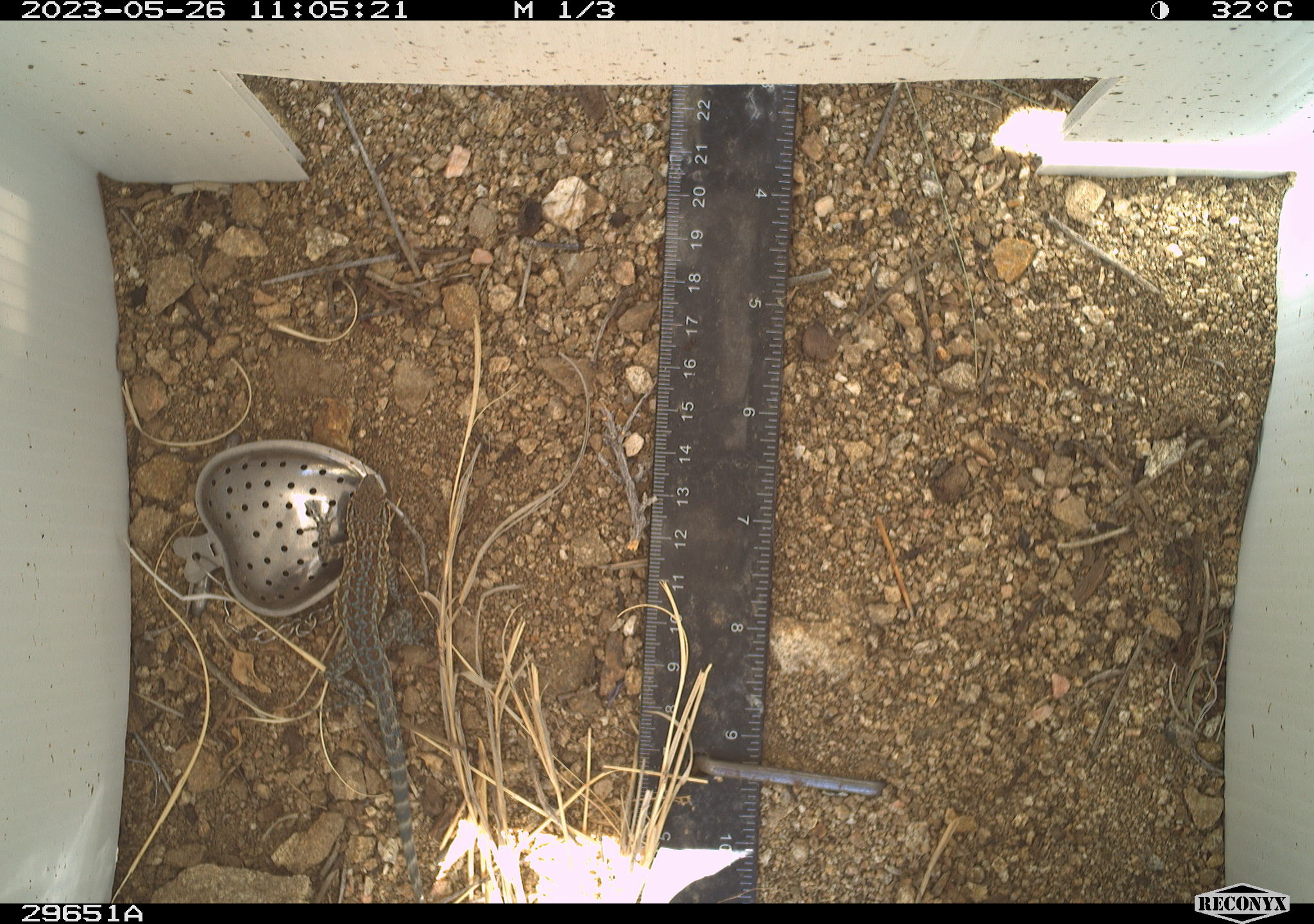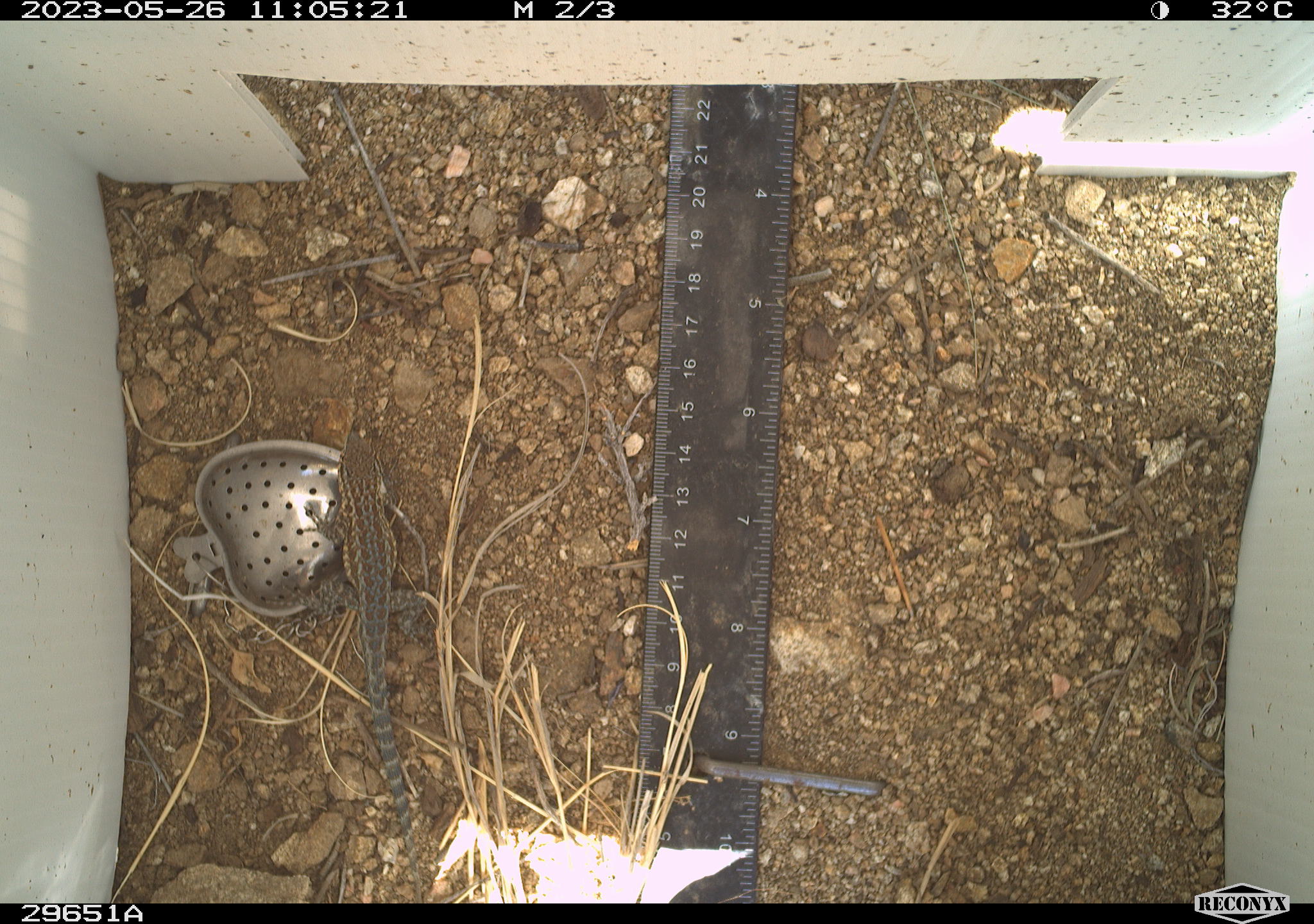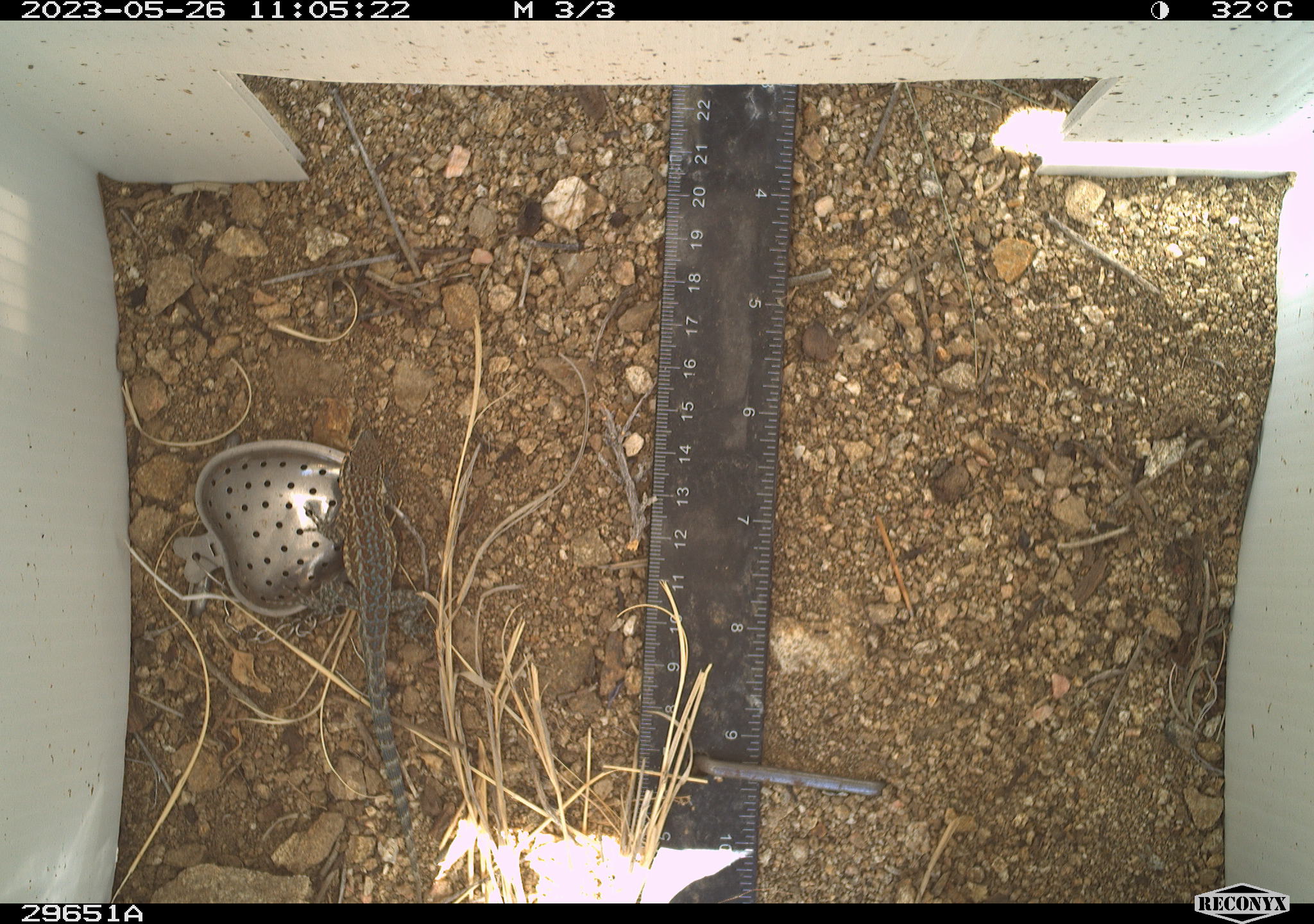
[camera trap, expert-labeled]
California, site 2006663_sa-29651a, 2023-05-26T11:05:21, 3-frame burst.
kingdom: Animalia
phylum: Chordata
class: Reptilia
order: Squamata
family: Phrynosomatidae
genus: Uta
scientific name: Uta stansburiana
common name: common side-blotched lizard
Common side-blotched lizard (Uta stansburiana).